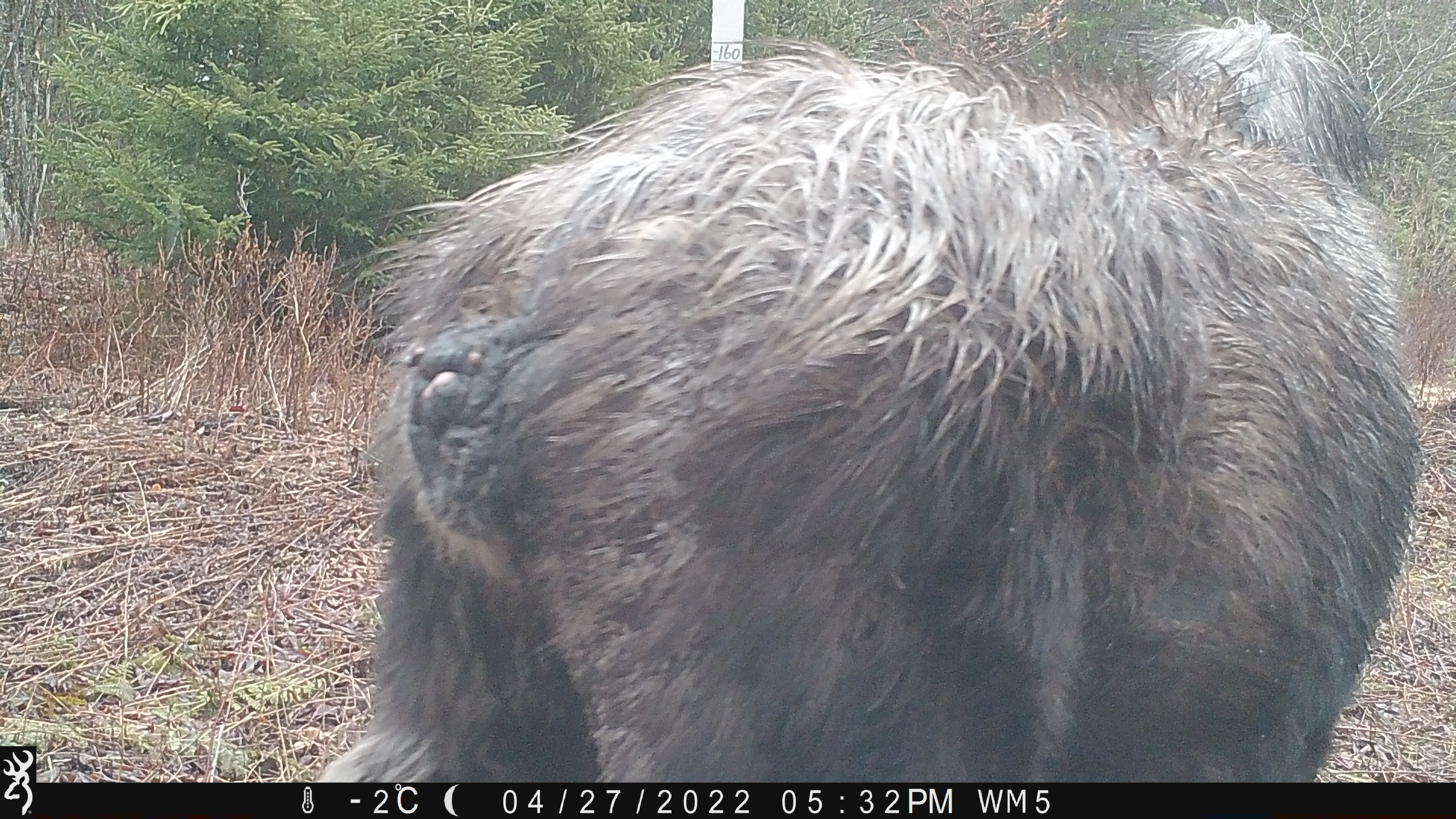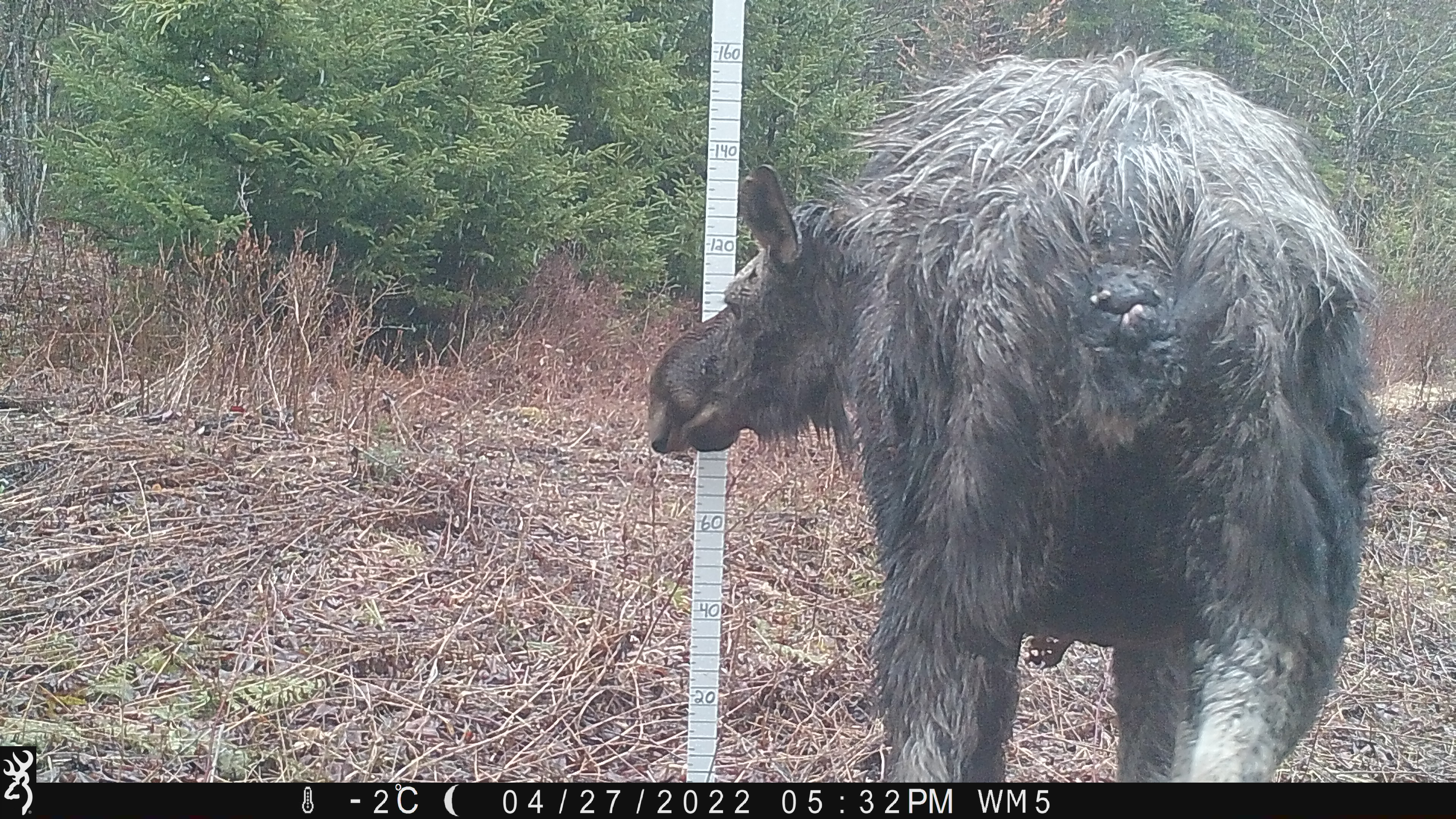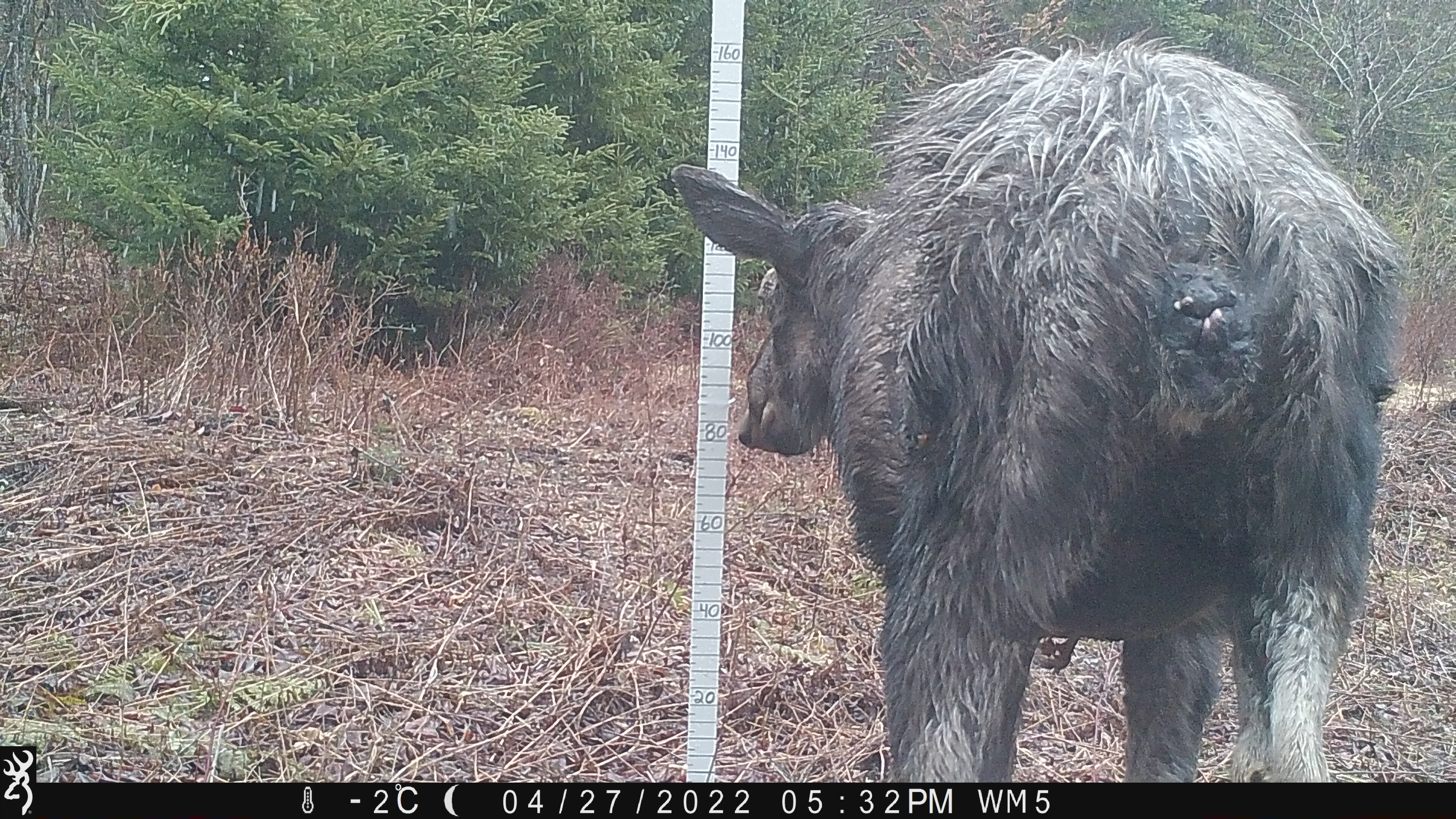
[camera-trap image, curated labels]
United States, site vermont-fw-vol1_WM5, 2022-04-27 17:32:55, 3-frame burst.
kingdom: Animalia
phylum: Chordata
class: Mammalia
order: Artiodactyla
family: Cervidae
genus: Alces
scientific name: Alces alces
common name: moose